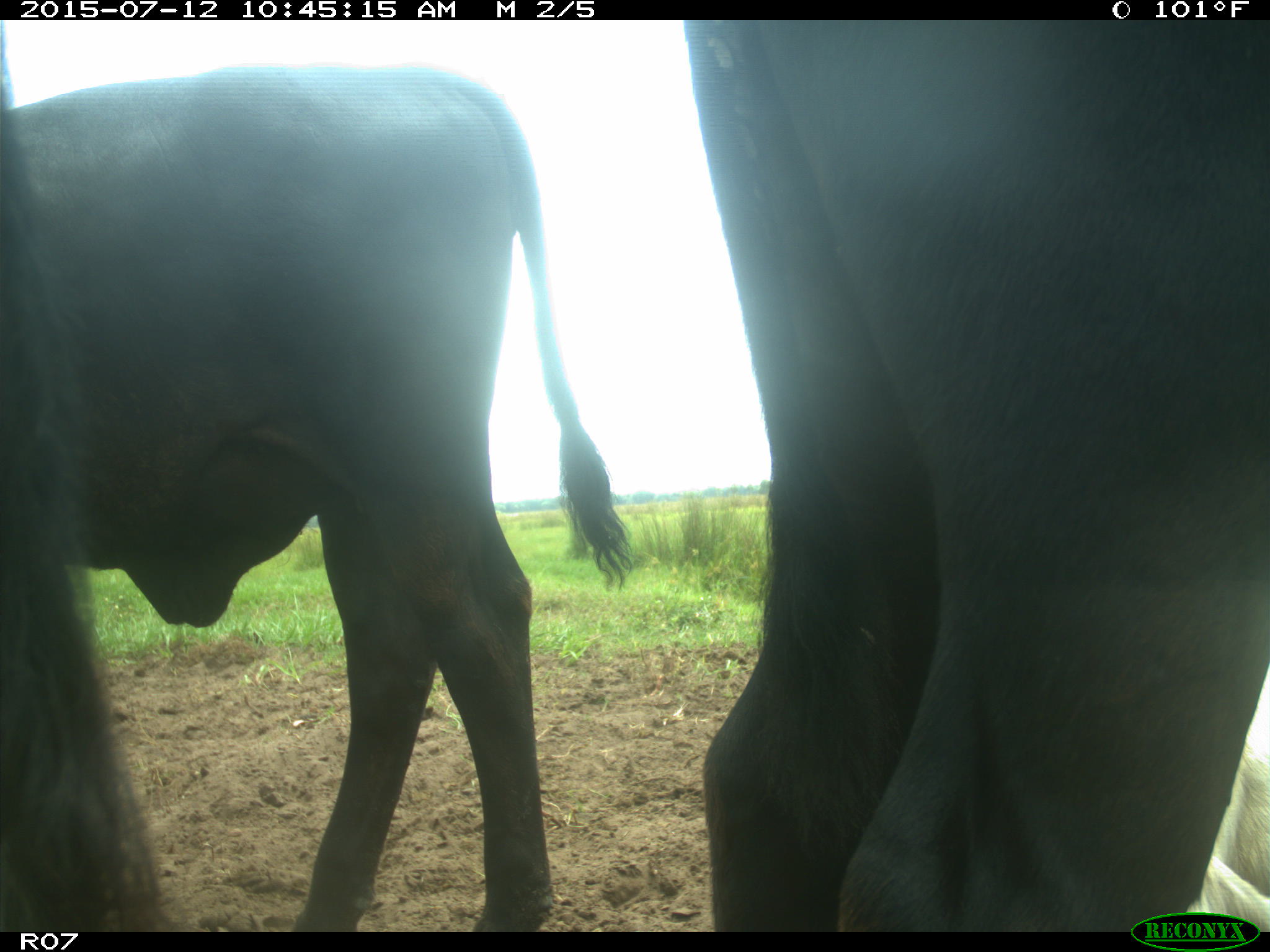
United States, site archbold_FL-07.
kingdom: Animalia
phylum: Chordata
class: Mammalia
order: Artiodactyla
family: Bovidae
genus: Bos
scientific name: Bos taurus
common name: domestic cow